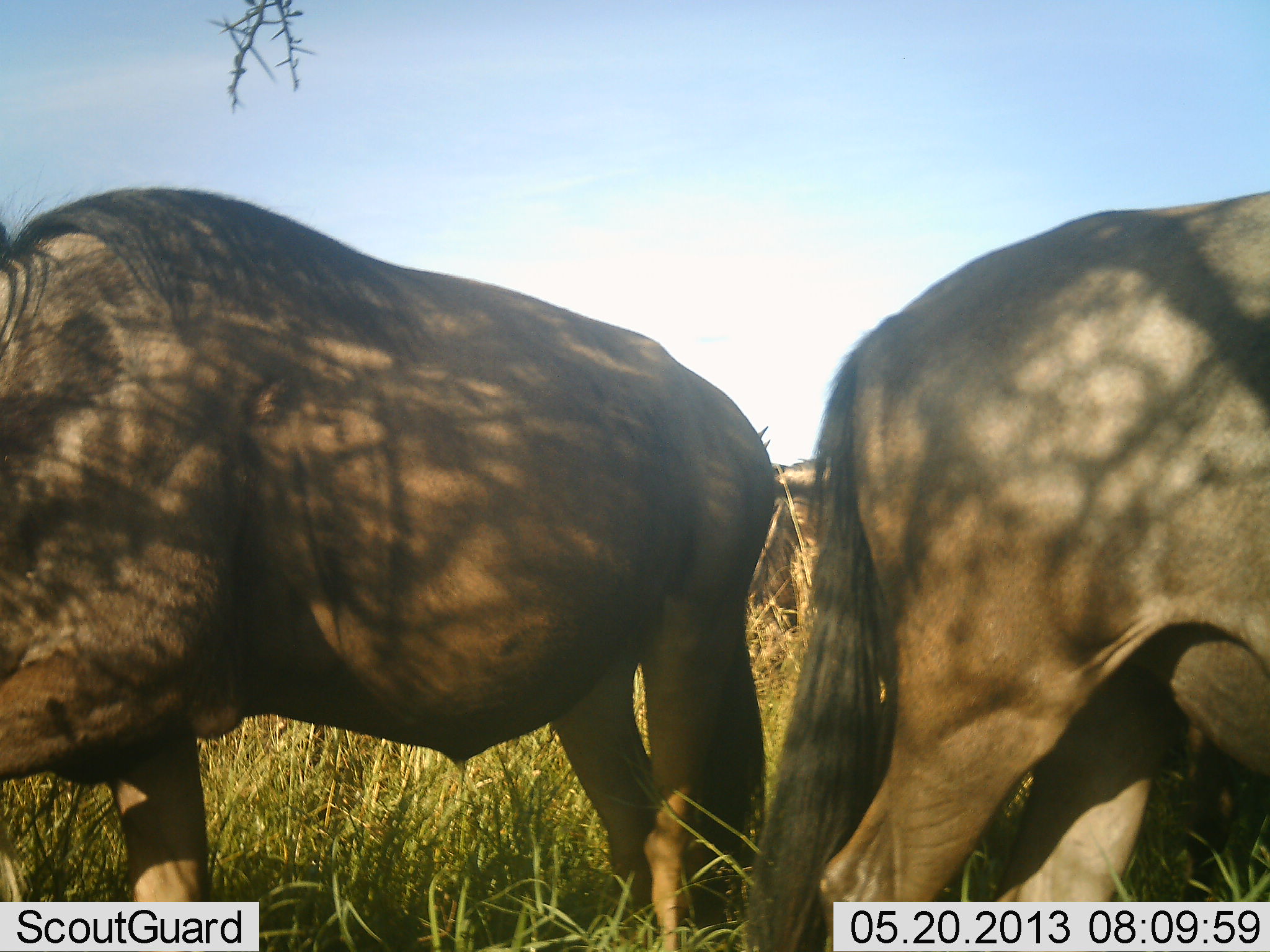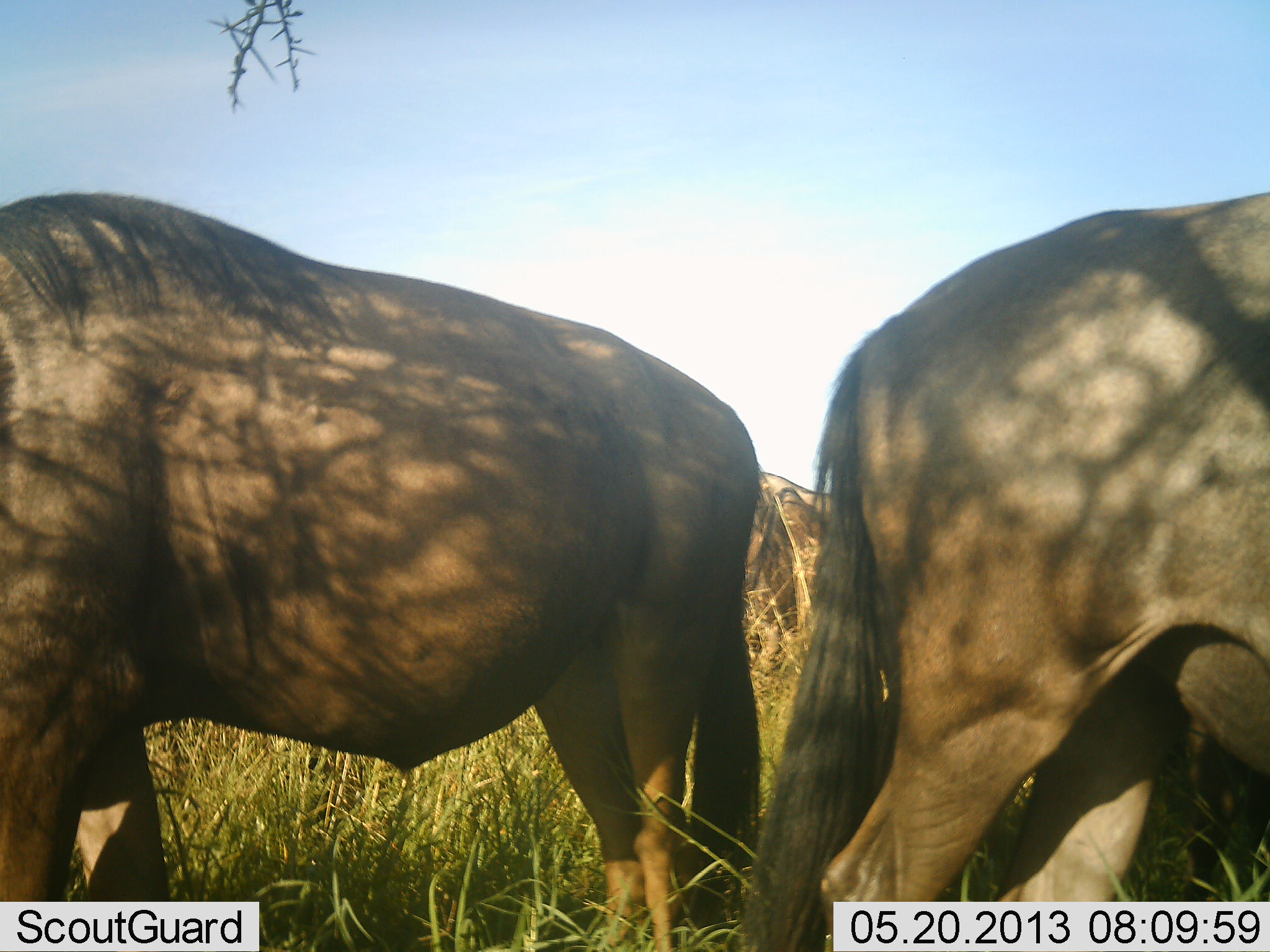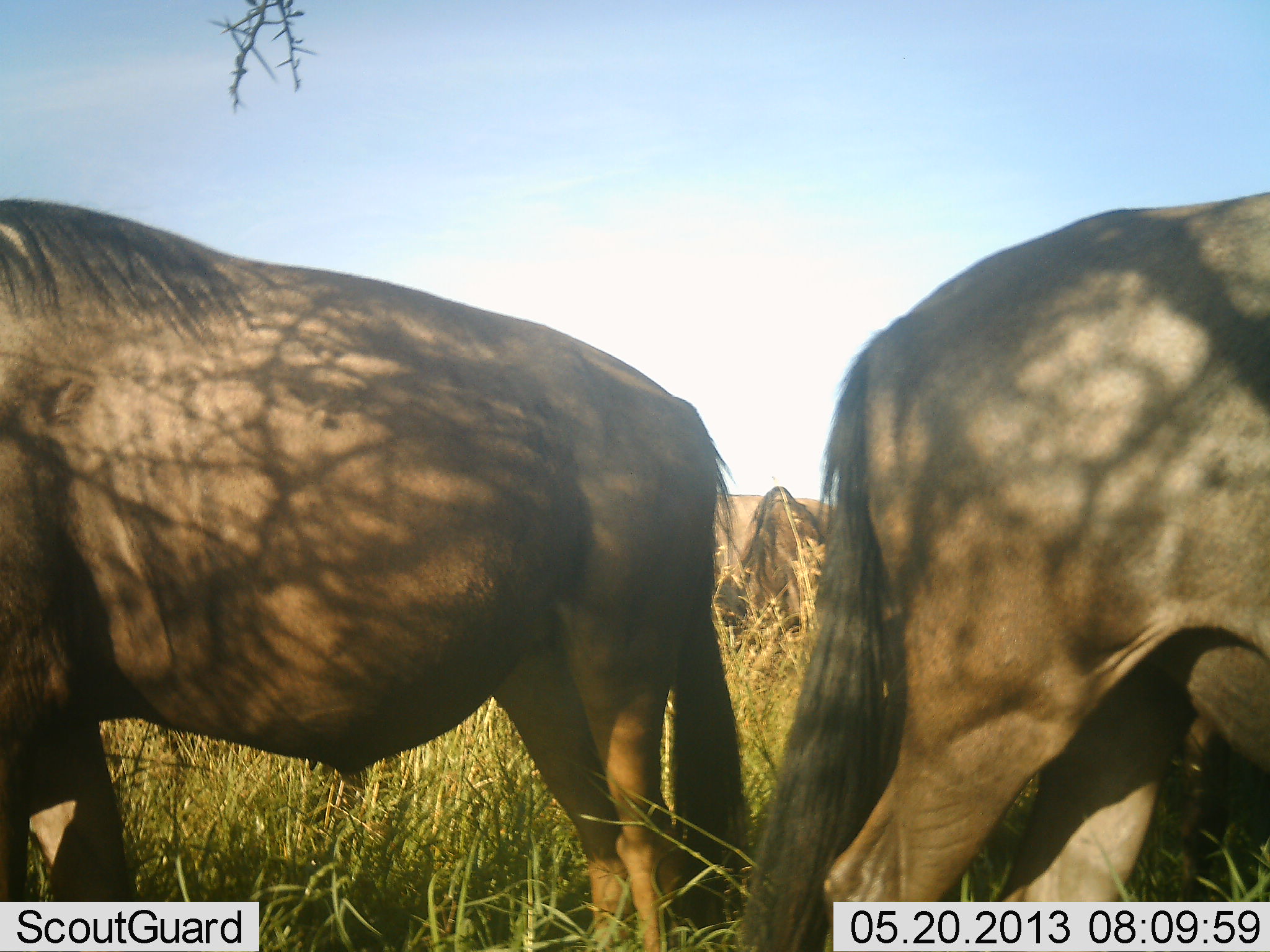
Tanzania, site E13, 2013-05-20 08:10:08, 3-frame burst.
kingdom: Animalia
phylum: Chordata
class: Mammalia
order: Artiodactyla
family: Bovidae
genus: Connochaetes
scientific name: Connochaetes taurinus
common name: blue wildebeest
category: wildebeest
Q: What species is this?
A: Wildebeest (blue wildebeest) (Connochaetes taurinus).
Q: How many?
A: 3.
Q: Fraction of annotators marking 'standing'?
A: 81%.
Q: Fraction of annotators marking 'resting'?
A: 0%.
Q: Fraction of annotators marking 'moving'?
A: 12%.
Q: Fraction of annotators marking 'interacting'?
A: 0%.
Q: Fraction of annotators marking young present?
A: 0%.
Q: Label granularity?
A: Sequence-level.